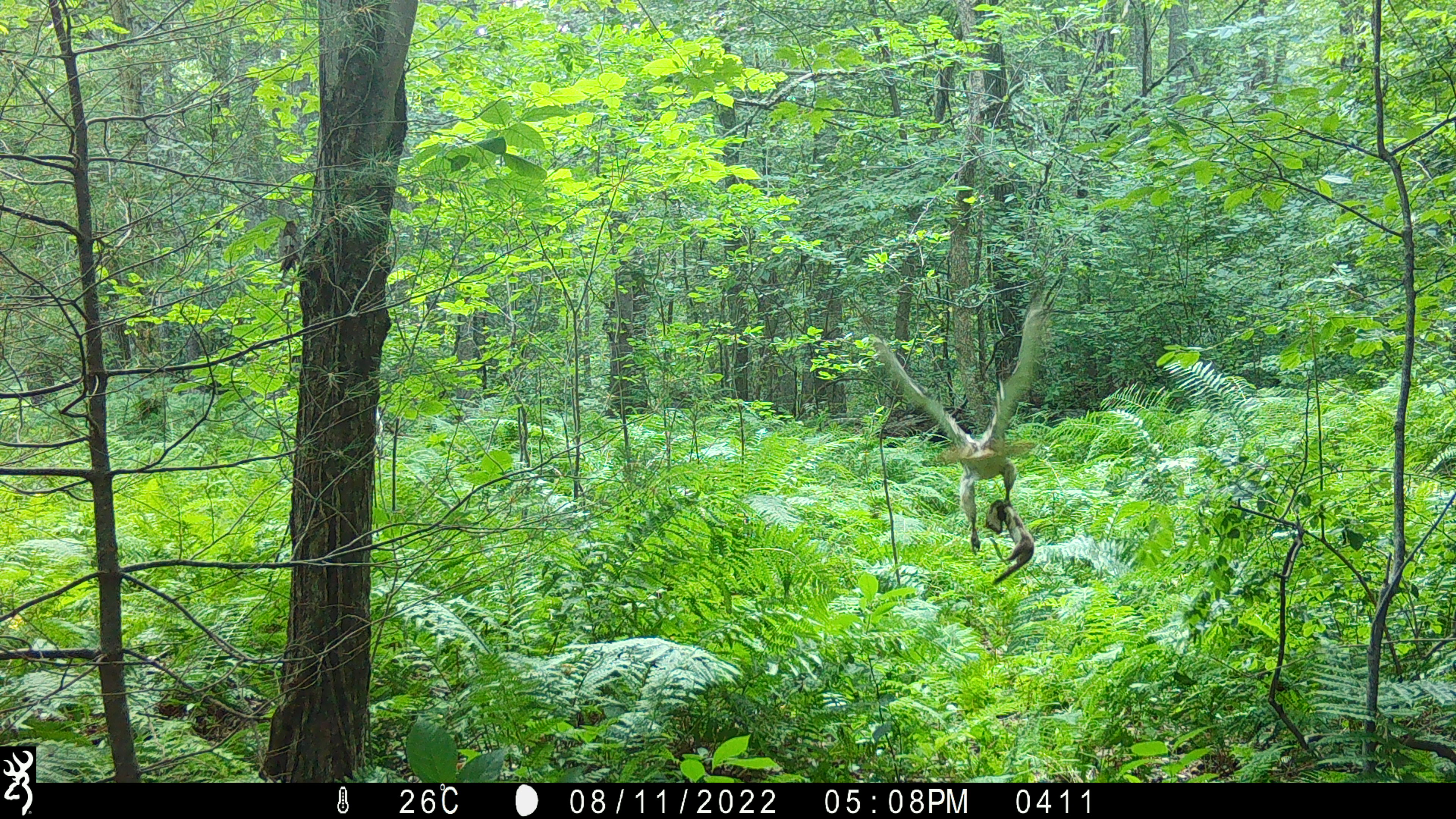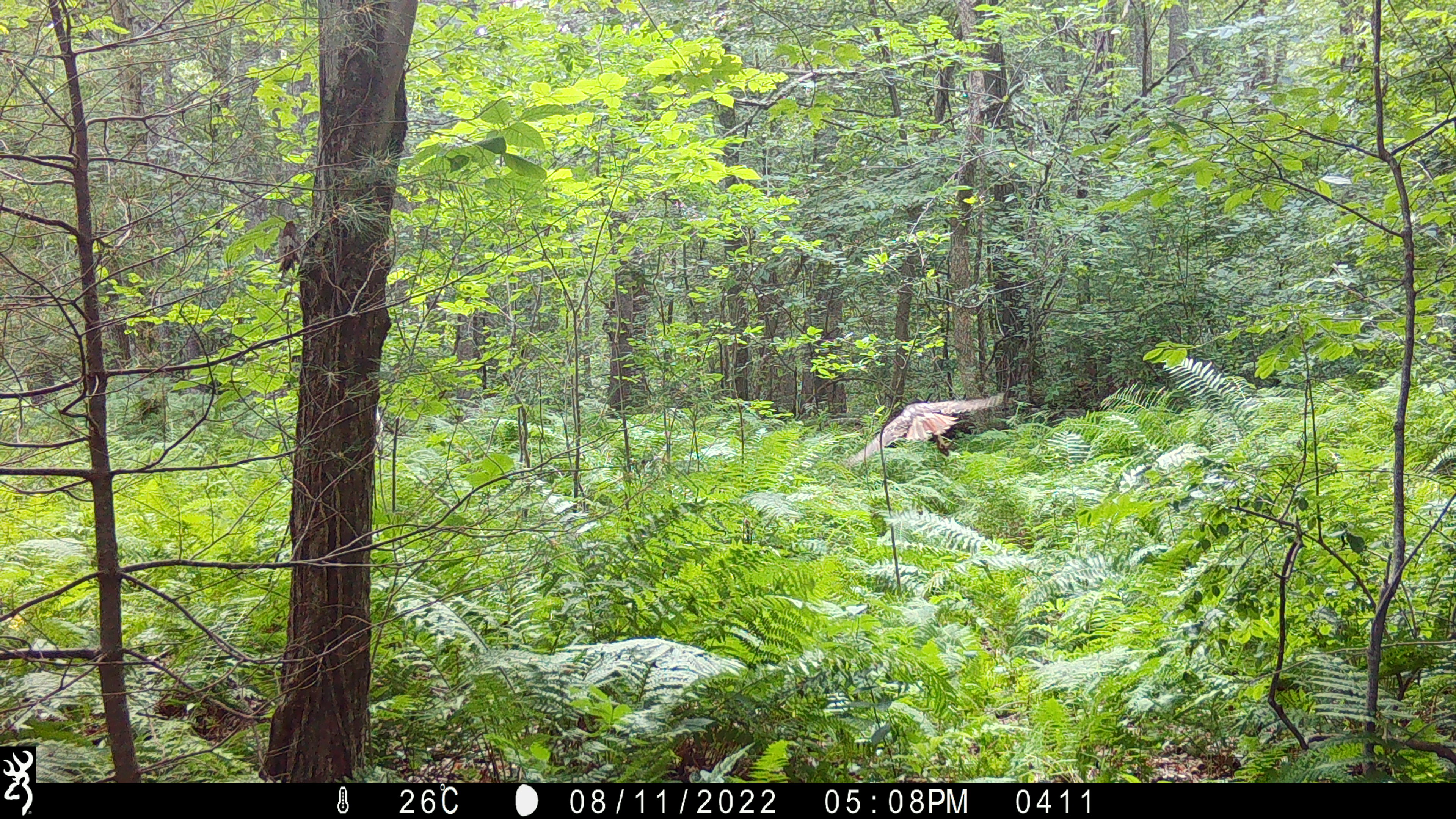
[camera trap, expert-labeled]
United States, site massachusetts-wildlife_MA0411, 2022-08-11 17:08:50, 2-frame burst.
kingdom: Animalia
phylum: Chordata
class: Aves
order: Accipitriformes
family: Accipitridae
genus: Buteo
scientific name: Buteo jamaicensis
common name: red-tailed hawk